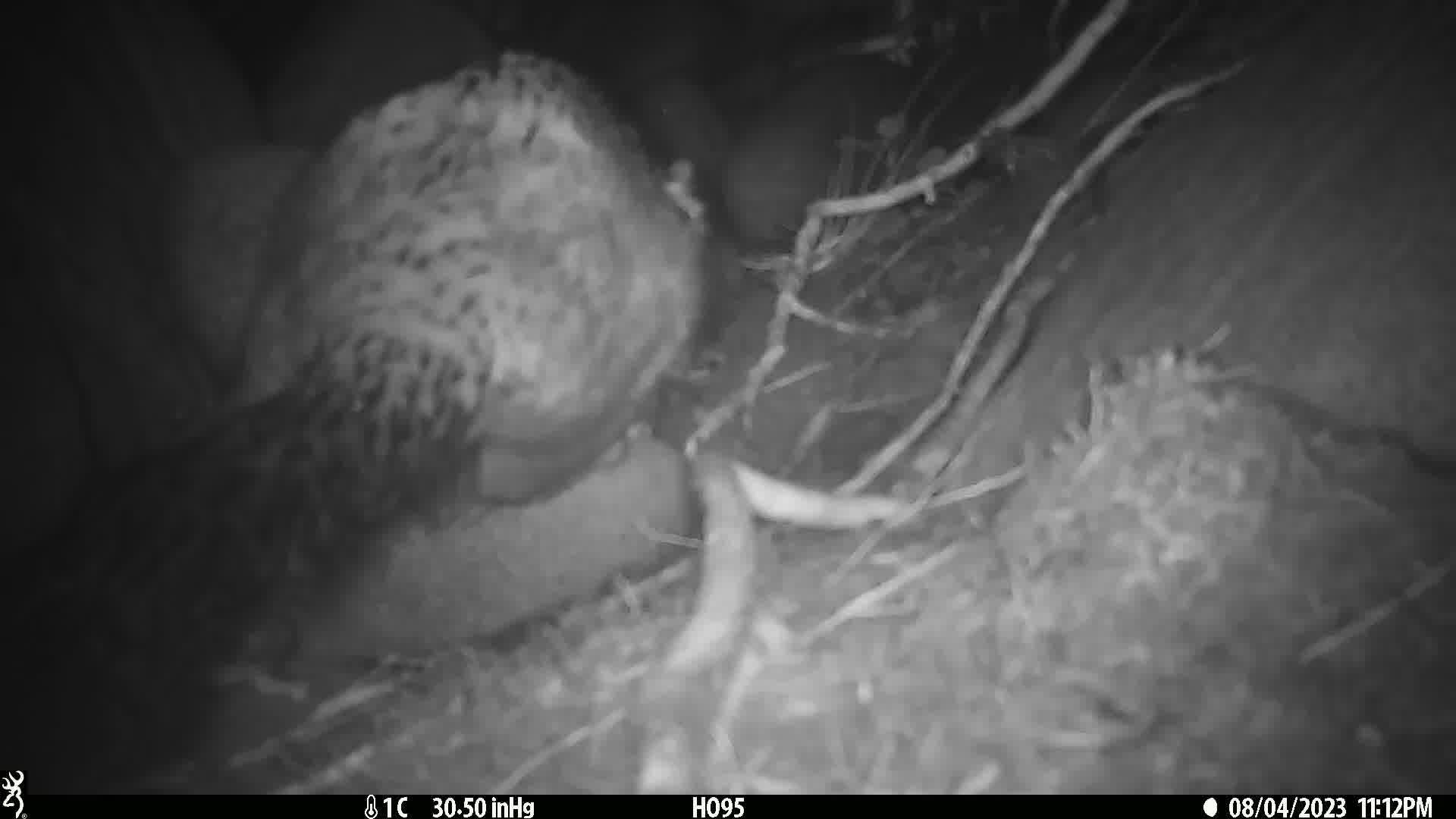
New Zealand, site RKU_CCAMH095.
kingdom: Animalia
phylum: Chordata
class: Mammalia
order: Diprotodontia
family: Phalangeridae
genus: Trichosurus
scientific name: Trichosurus vulpecula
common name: common brushtail possum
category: possum